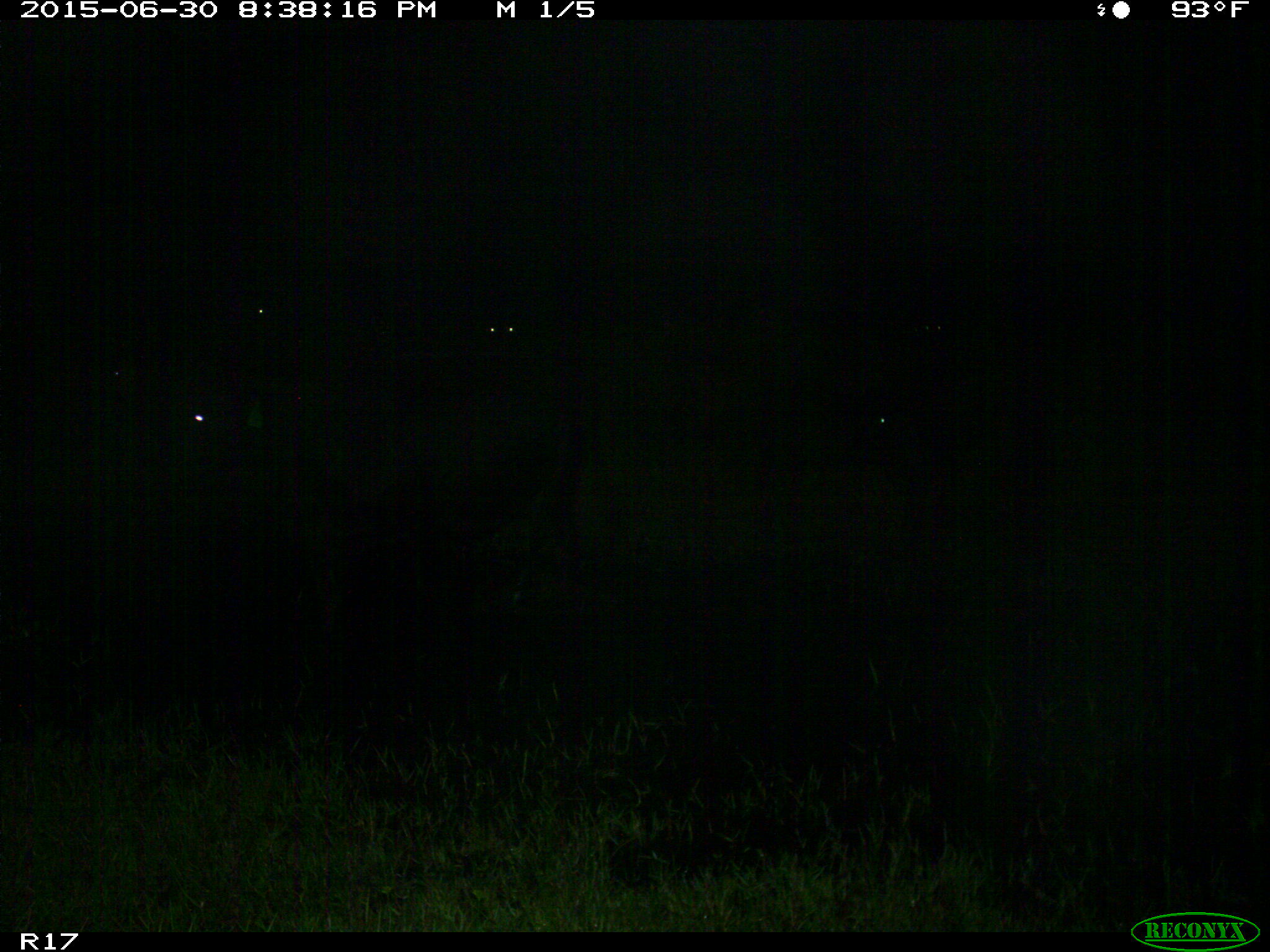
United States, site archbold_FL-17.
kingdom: Animalia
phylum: Chordata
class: Mammalia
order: Artiodactyla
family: Bovidae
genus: Bos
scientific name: Bos taurus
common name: domestic cow